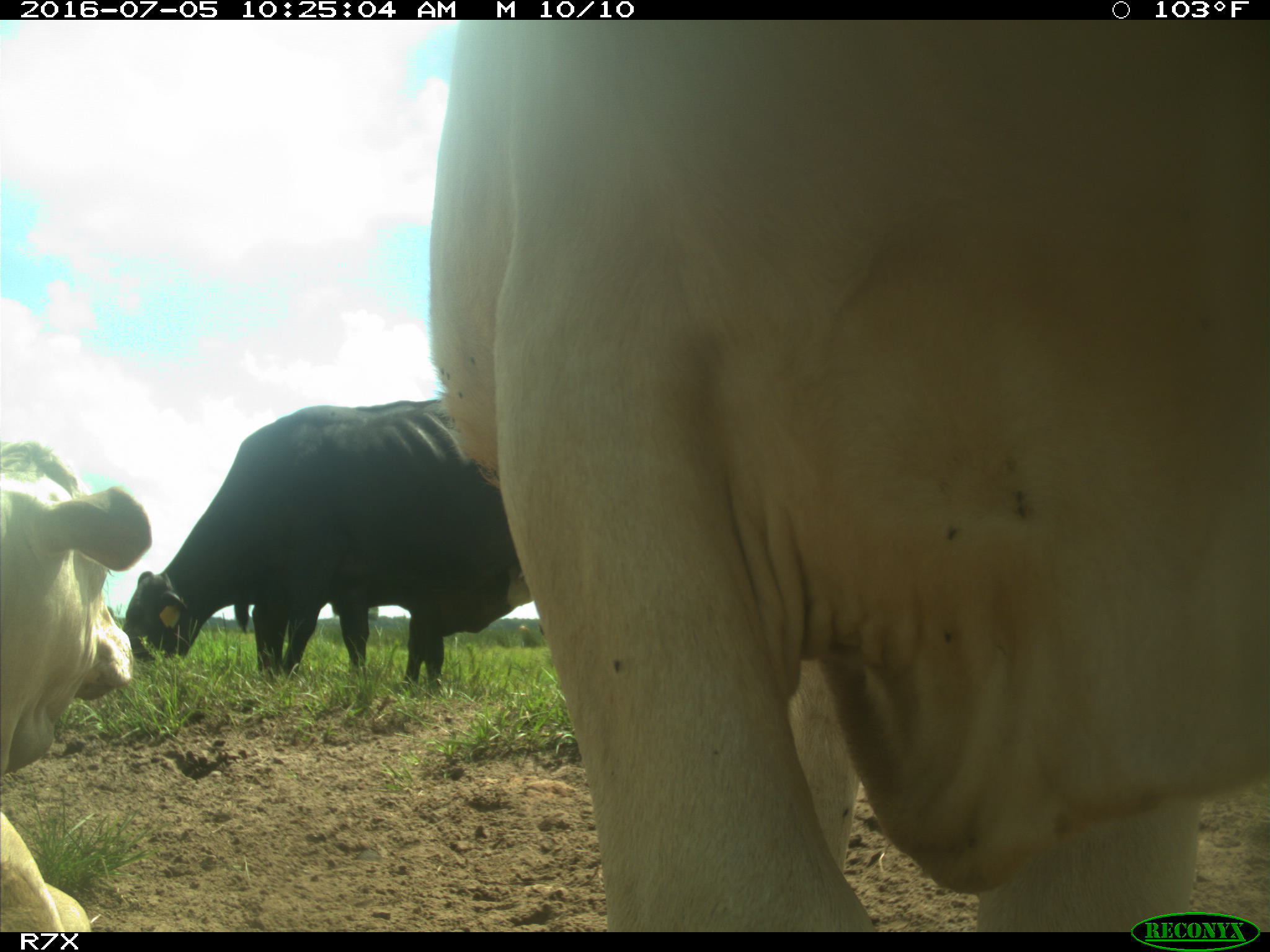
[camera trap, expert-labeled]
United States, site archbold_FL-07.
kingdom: Animalia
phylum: Chordata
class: Mammalia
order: Artiodactyla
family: Bovidae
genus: Bos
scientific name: Bos taurus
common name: domestic cow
Bos taurus (domestic cow).